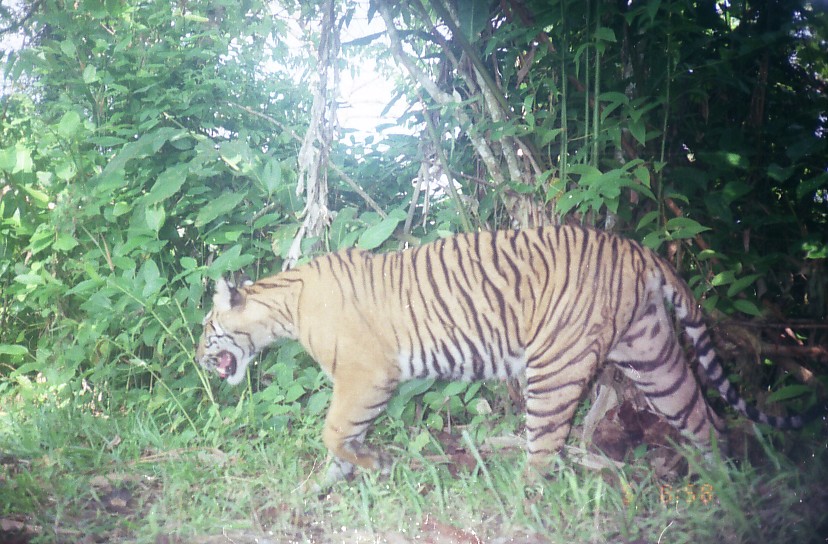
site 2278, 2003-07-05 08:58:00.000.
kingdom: Animalia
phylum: Chordata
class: Mammalia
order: Carnivora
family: Felidae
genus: Panthera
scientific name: Panthera tigris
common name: tiger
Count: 1.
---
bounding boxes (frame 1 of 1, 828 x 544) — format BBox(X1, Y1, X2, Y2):
panthera tigris: BBox(193, 226, 827, 498)